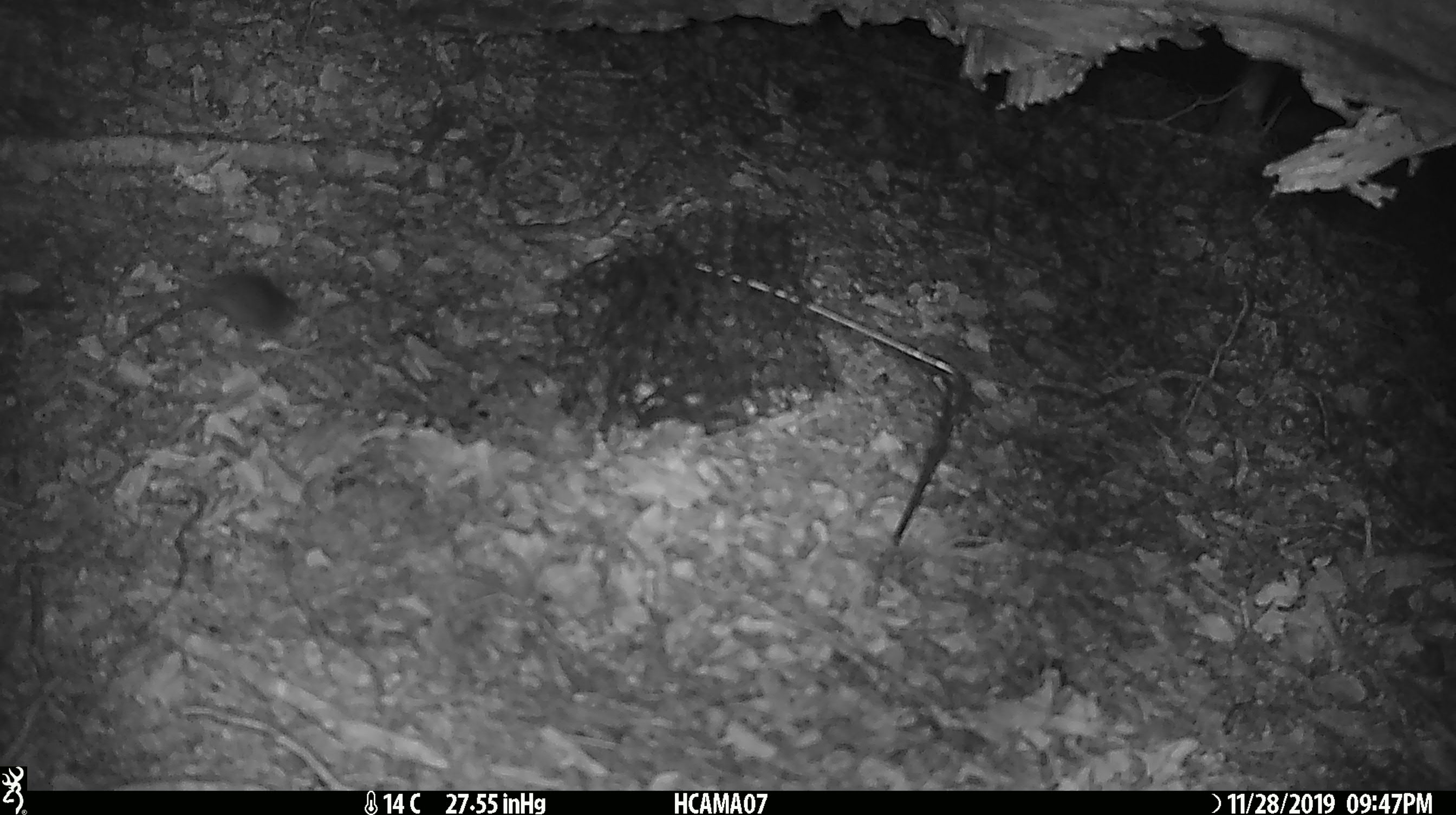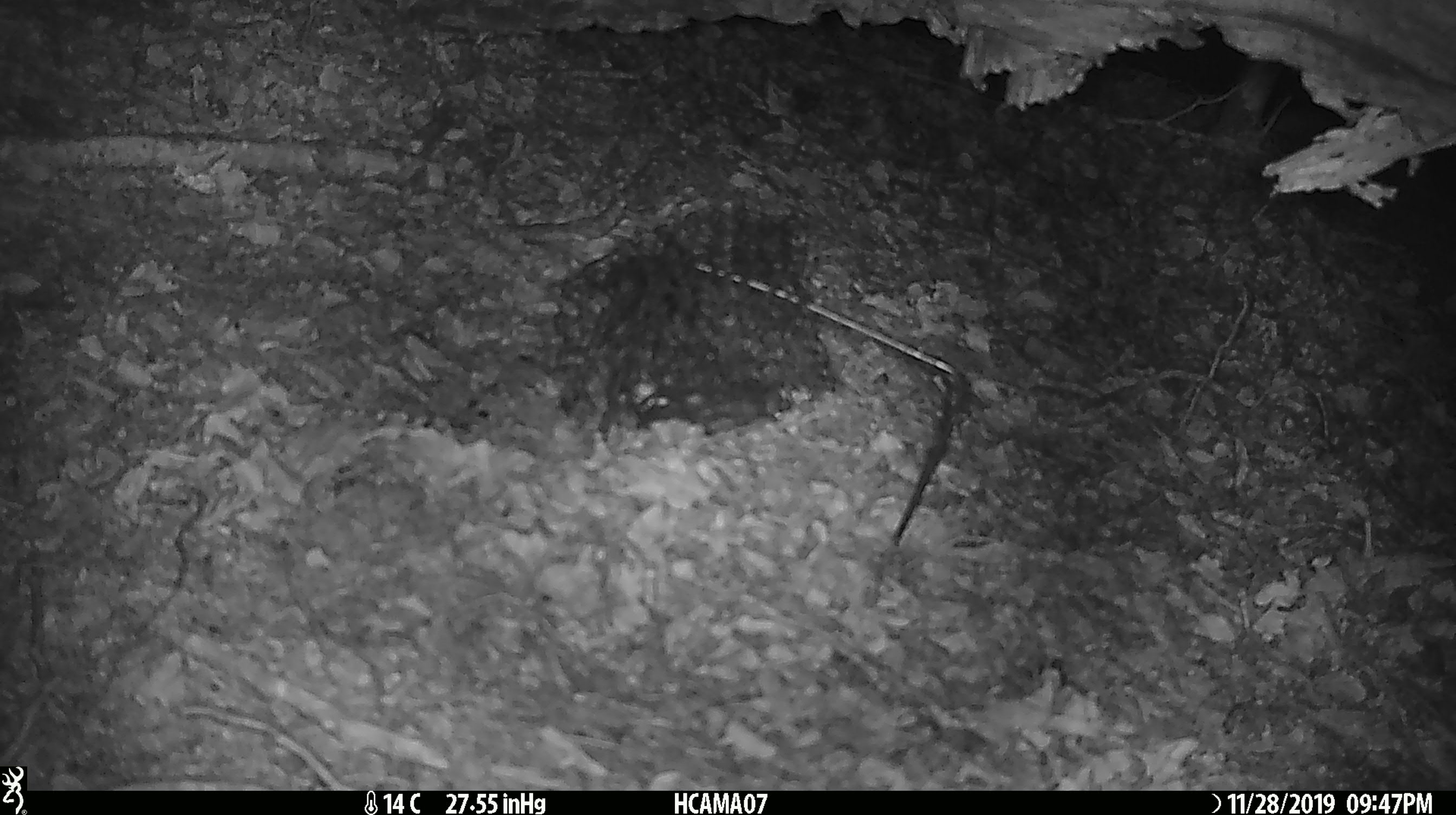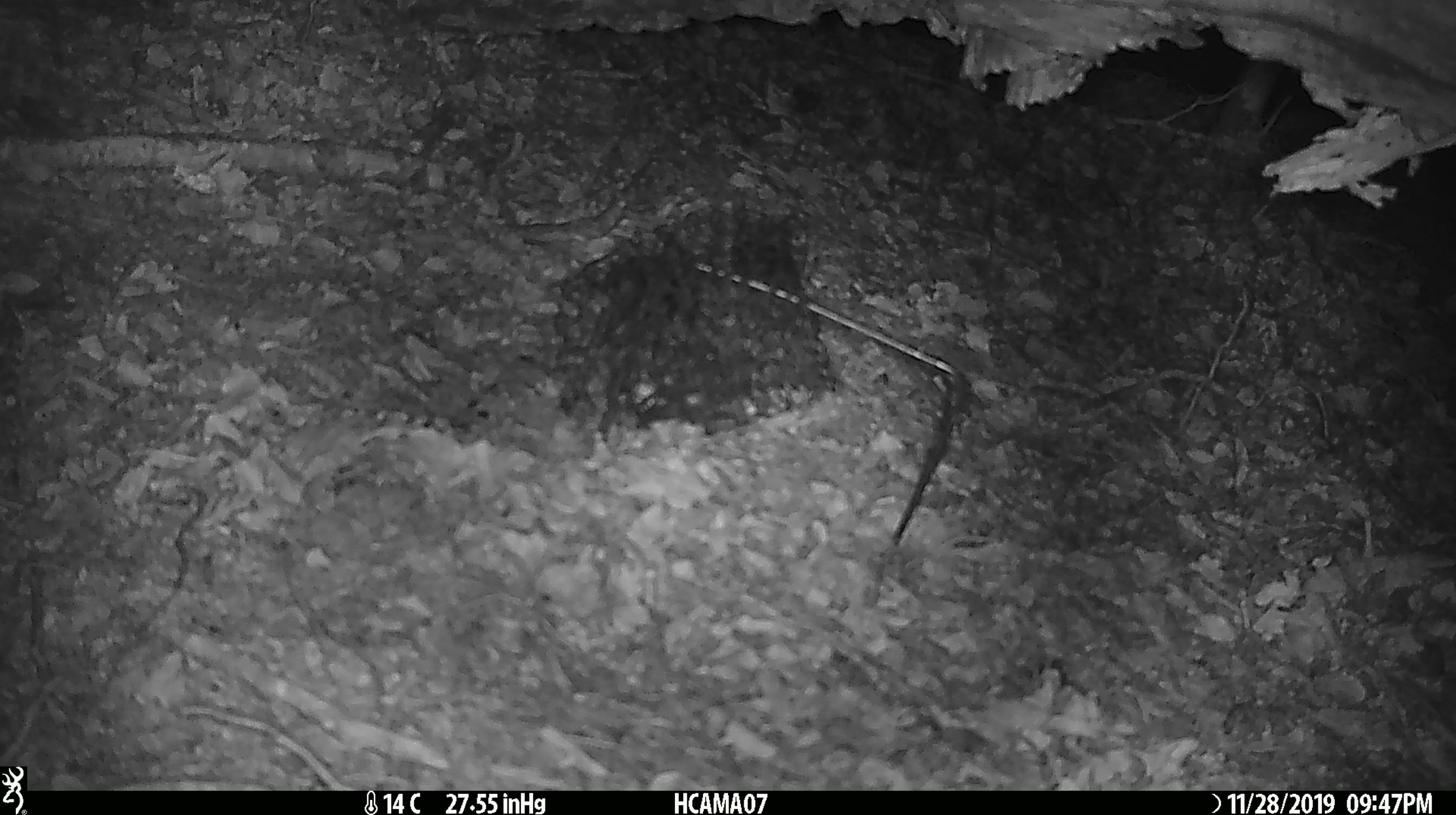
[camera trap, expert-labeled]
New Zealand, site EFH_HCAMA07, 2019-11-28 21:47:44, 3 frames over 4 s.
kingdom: Animalia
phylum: Chordata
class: Mammalia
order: Rodentia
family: Muridae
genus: Mus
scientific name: Mus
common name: mouse